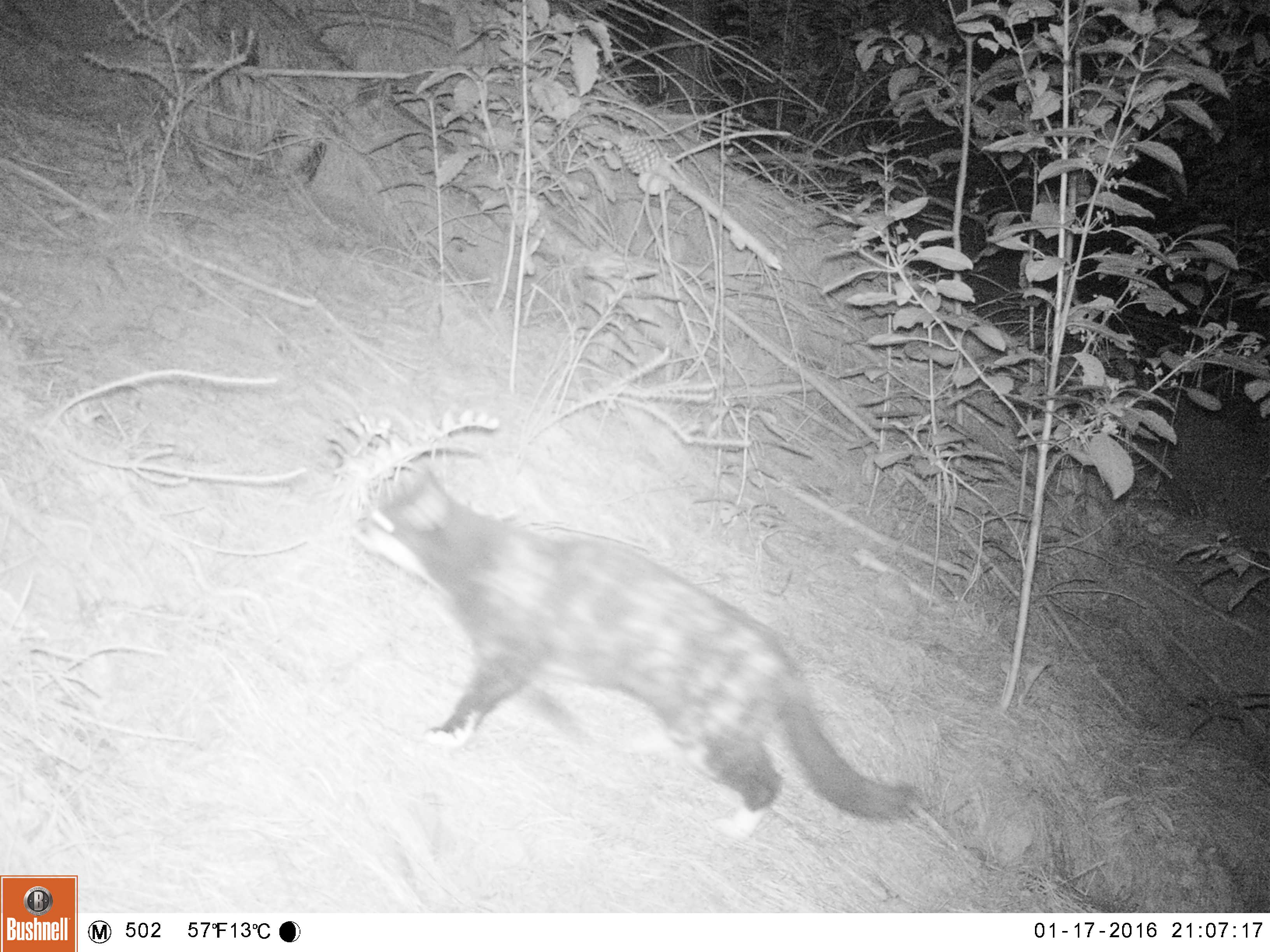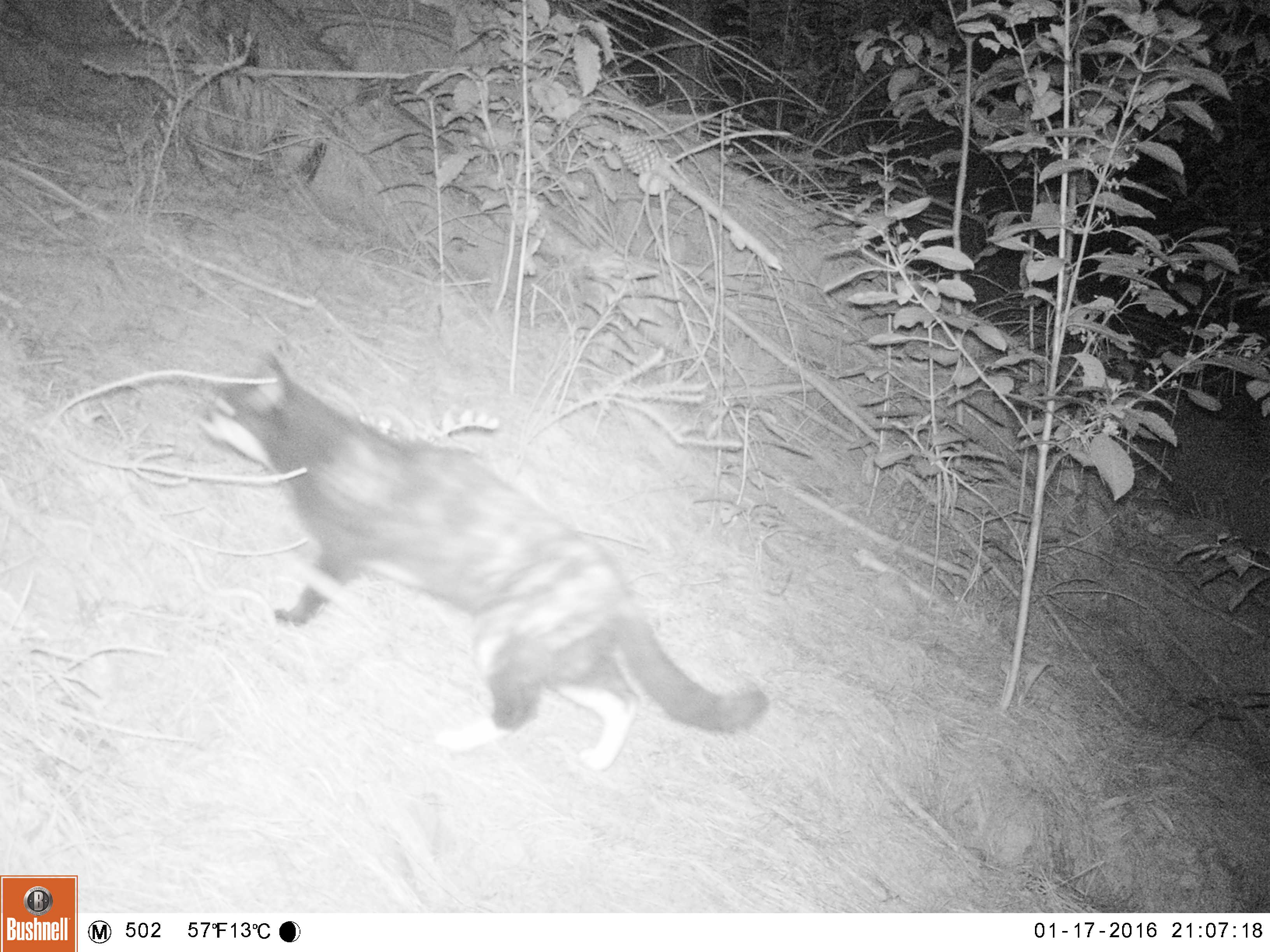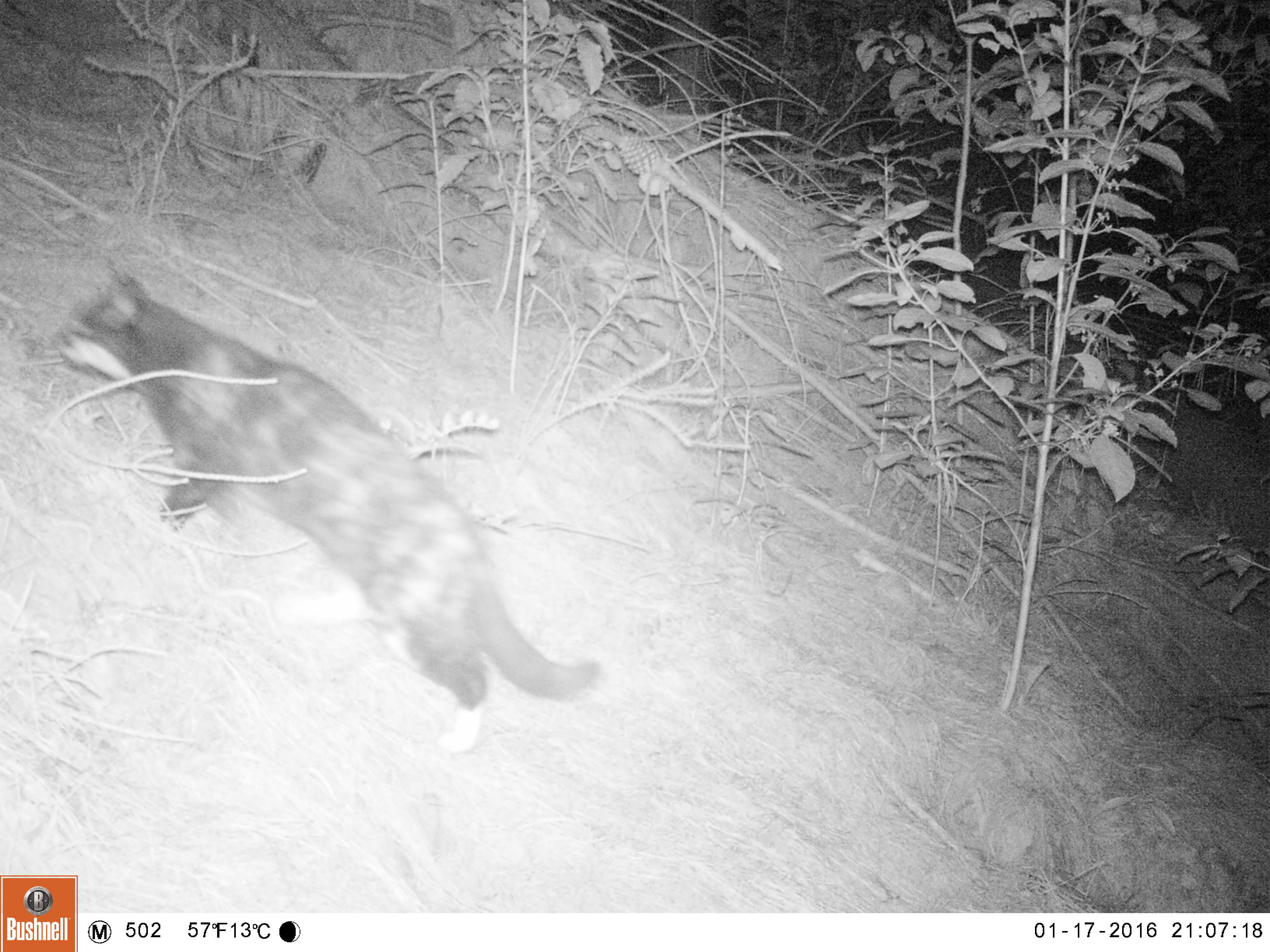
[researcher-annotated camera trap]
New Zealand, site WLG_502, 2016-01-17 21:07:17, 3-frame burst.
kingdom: Animalia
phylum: Chordata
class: Mammalia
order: Carnivora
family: Felidae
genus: Felis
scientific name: Felis catus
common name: domestic cat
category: cat